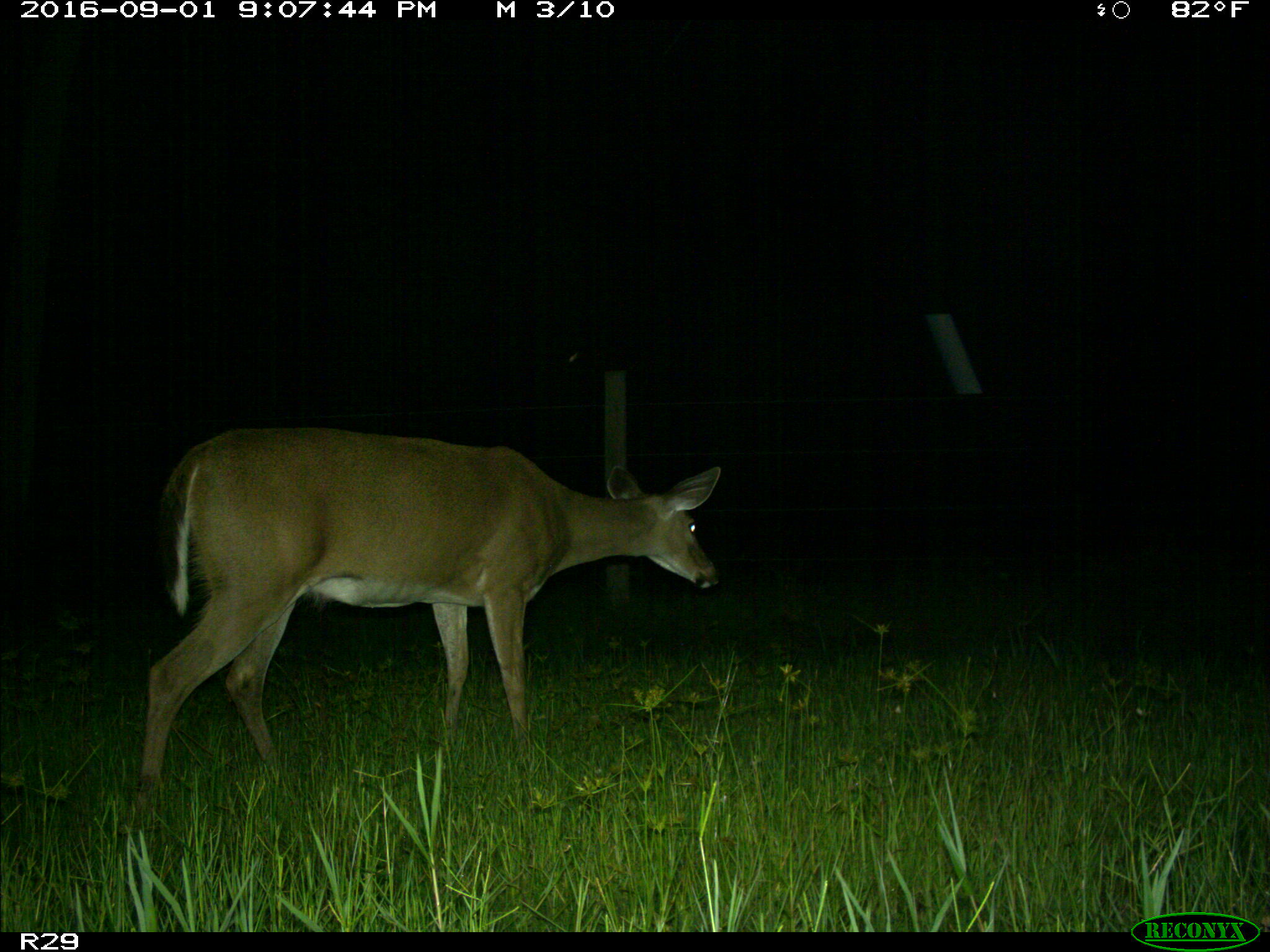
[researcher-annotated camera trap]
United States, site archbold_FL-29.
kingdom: Animalia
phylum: Chordata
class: Mammalia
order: Artiodactyla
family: Cervidae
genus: Odocoileus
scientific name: Odocoileus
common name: deer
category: unidentified deer